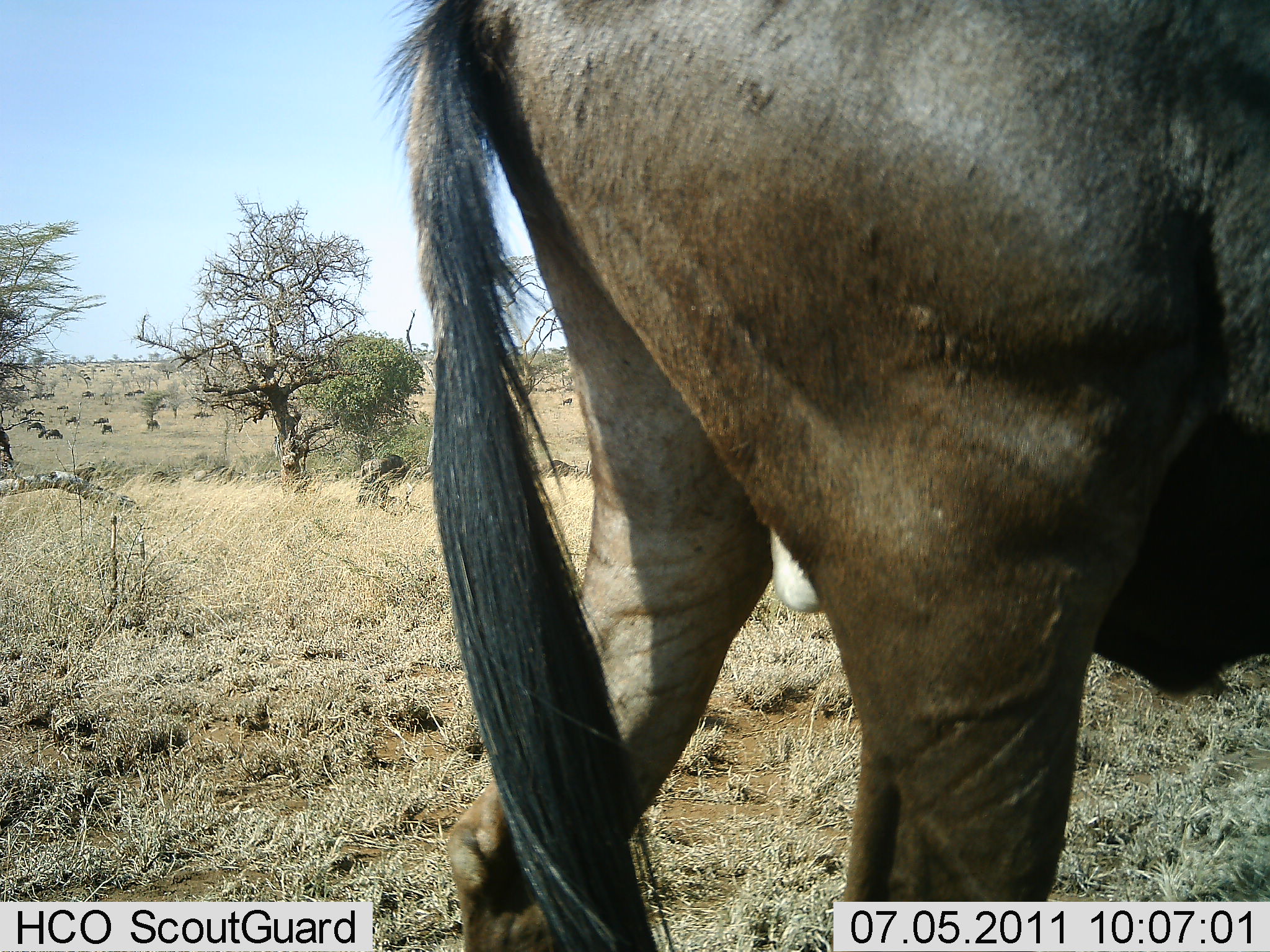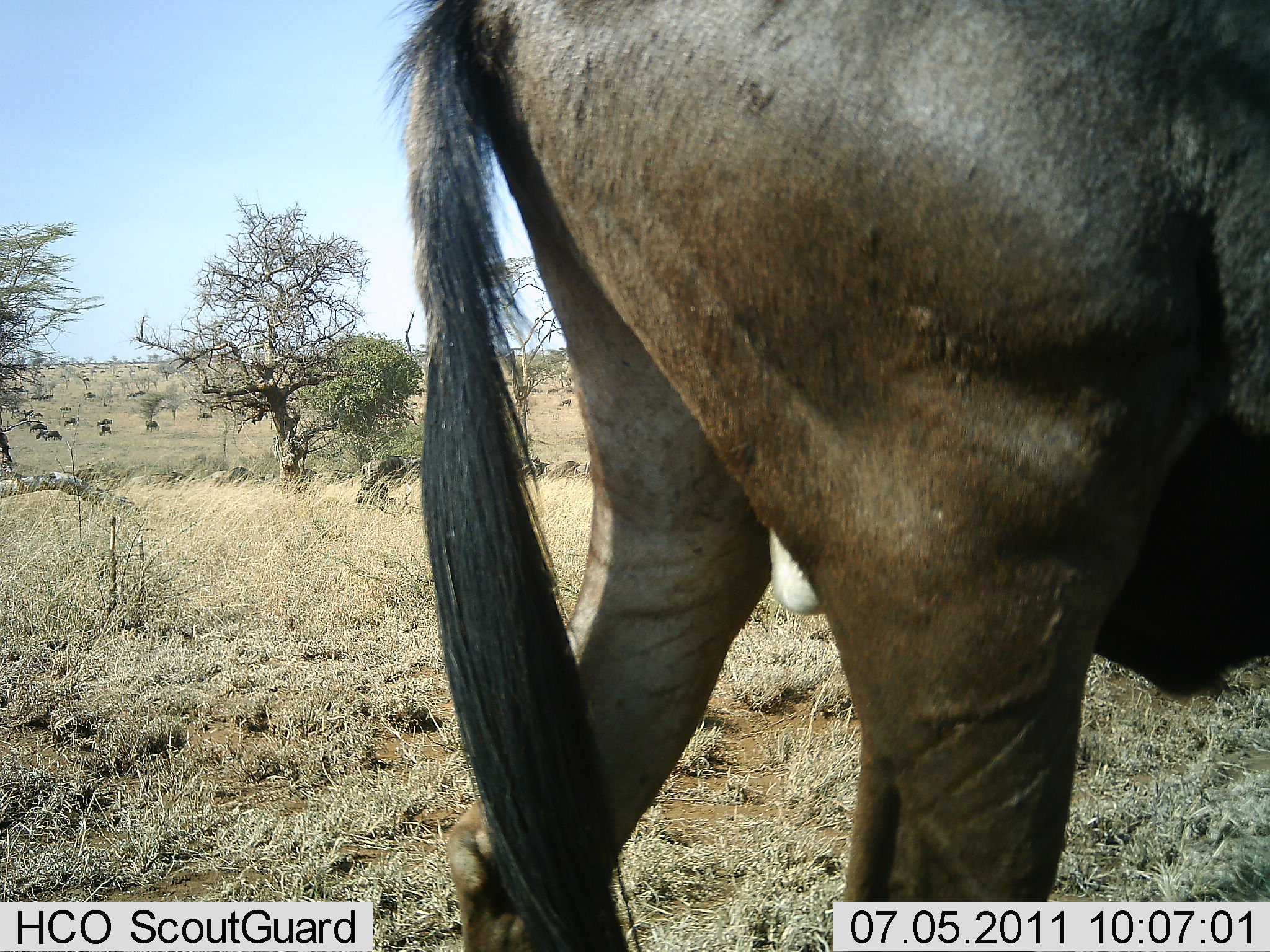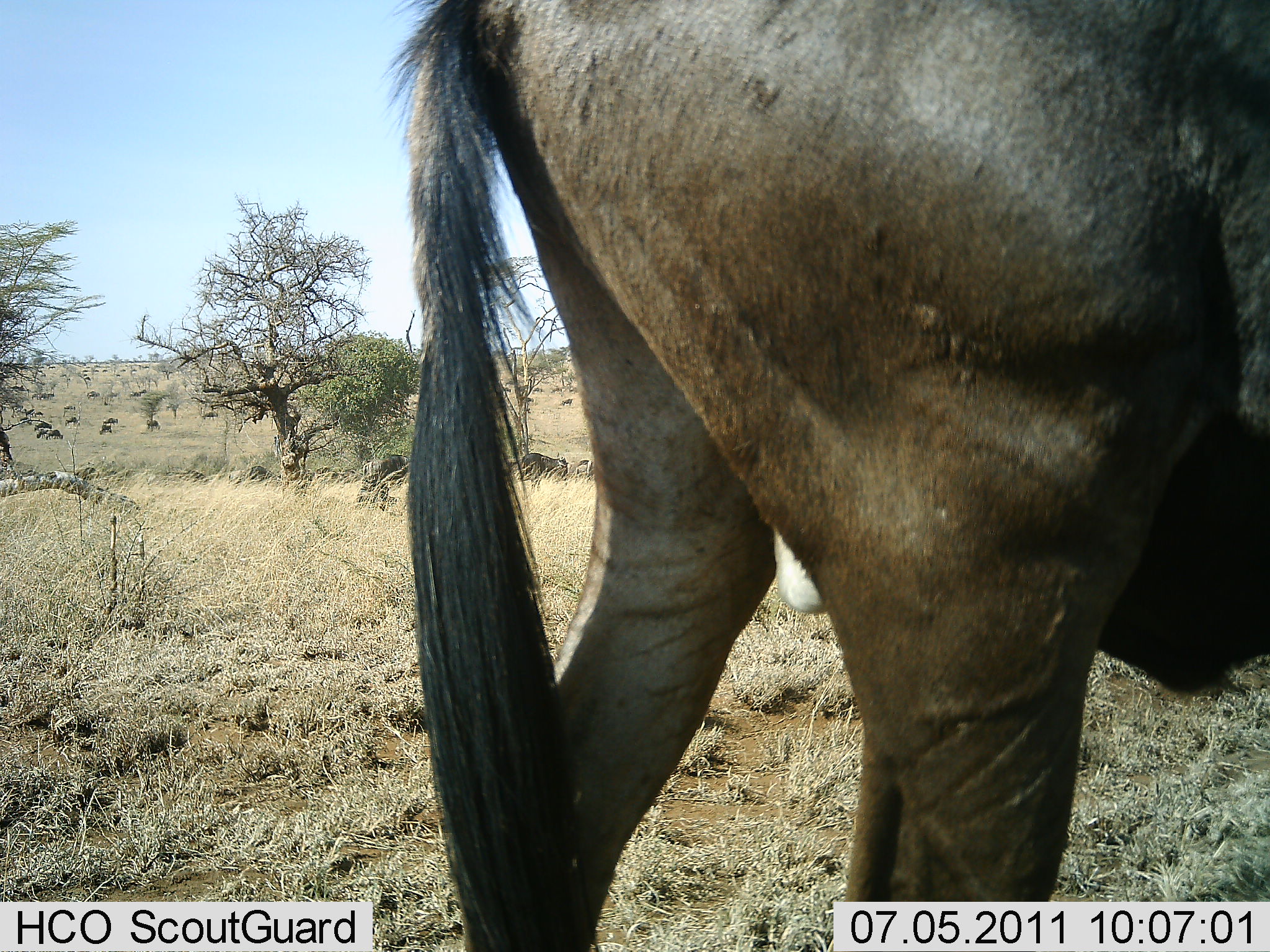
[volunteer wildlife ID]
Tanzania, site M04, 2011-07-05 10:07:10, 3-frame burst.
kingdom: Animalia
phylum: Chordata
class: Mammalia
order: Artiodactyla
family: Bovidae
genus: Connochaetes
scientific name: Connochaetes taurinus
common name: blue wildebeest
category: wildebeest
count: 11-50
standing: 69%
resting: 0%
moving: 62%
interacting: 0%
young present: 0%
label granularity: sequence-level